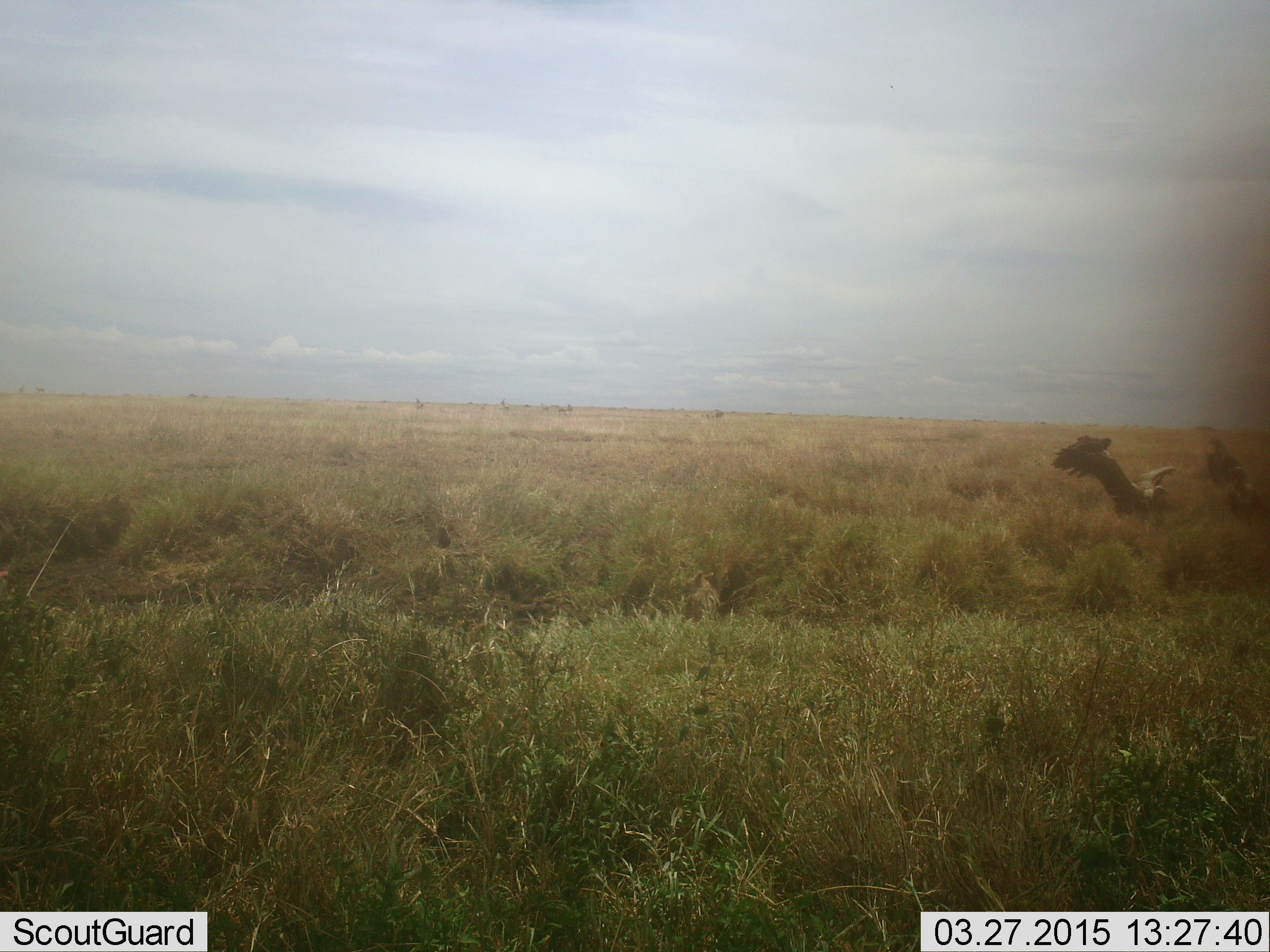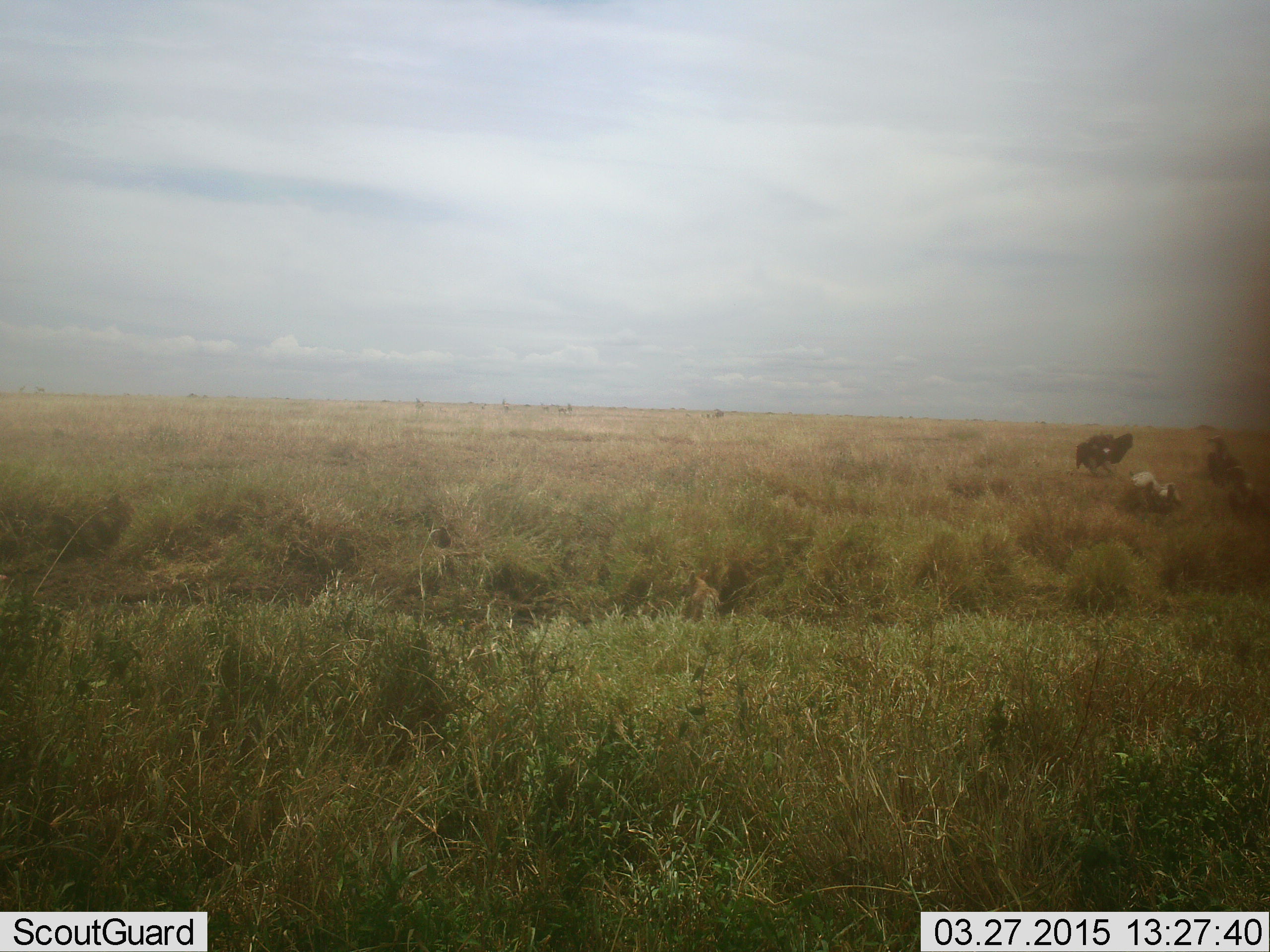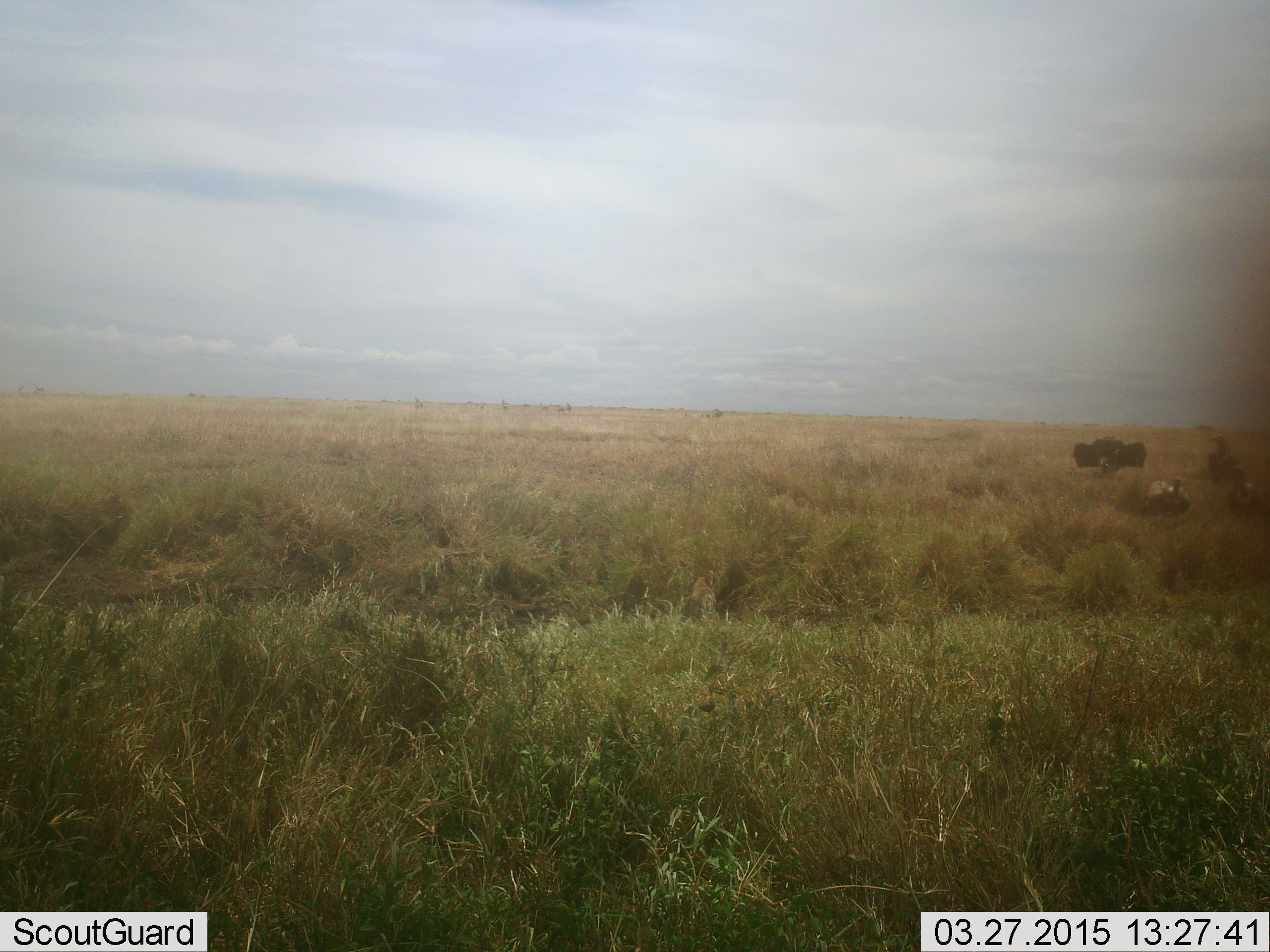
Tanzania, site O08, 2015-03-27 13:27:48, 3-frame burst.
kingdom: Animalia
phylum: Chordata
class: Aves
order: Accipitriformes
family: Accipitridae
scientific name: Accipitridae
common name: vulture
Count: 3.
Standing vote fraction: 64%.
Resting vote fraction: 27%.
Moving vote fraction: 55%.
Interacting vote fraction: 36%.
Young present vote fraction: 0%.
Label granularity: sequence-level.